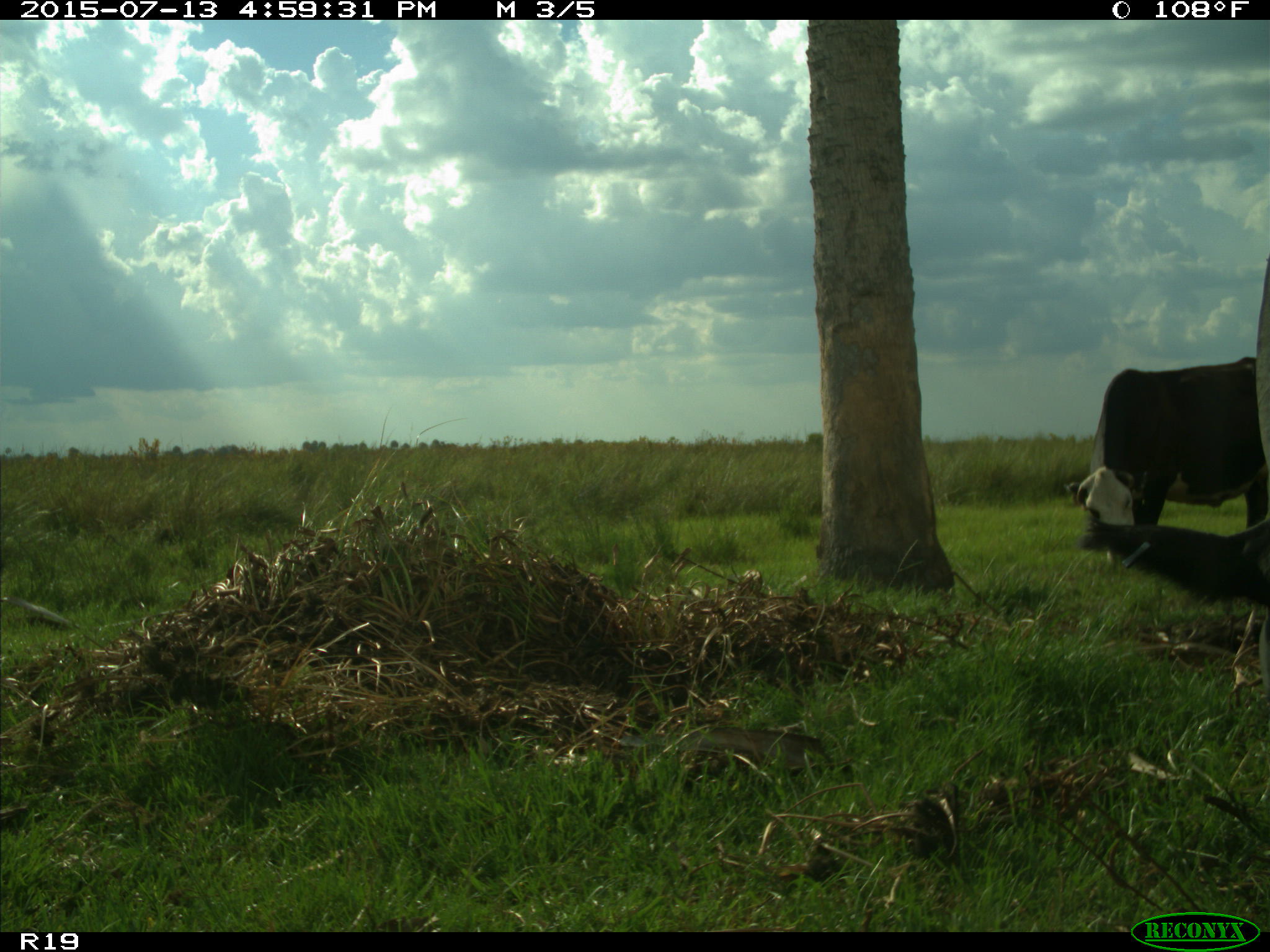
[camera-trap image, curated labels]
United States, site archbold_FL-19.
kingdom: Animalia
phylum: Chordata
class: Mammalia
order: Artiodactyla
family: Bovidae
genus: Bos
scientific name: Bos taurus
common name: domestic cow